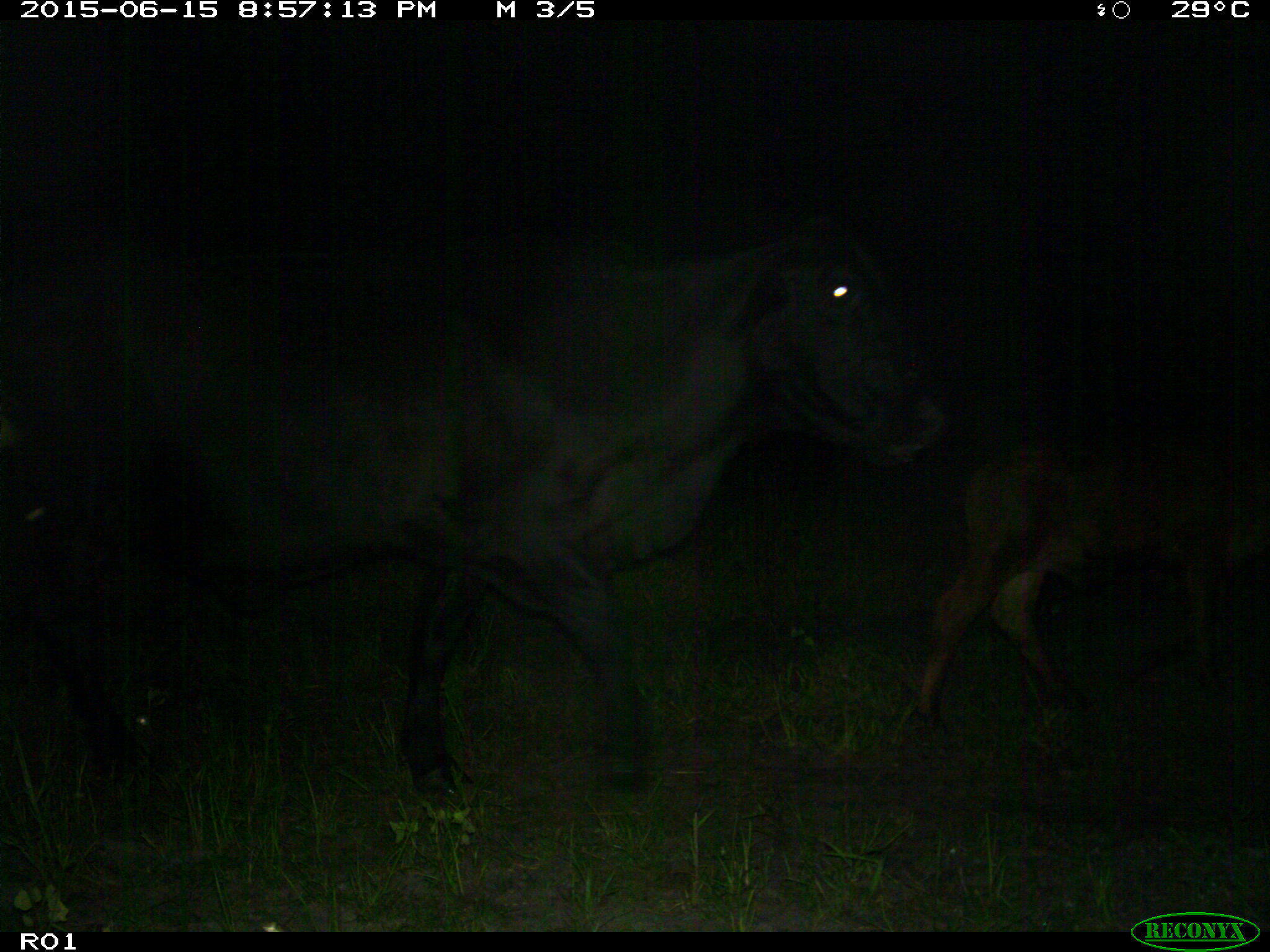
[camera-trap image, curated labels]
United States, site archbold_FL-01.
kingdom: Animalia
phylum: Chordata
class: Mammalia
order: Artiodactyla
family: Bovidae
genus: Bos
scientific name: Bos taurus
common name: domestic cow